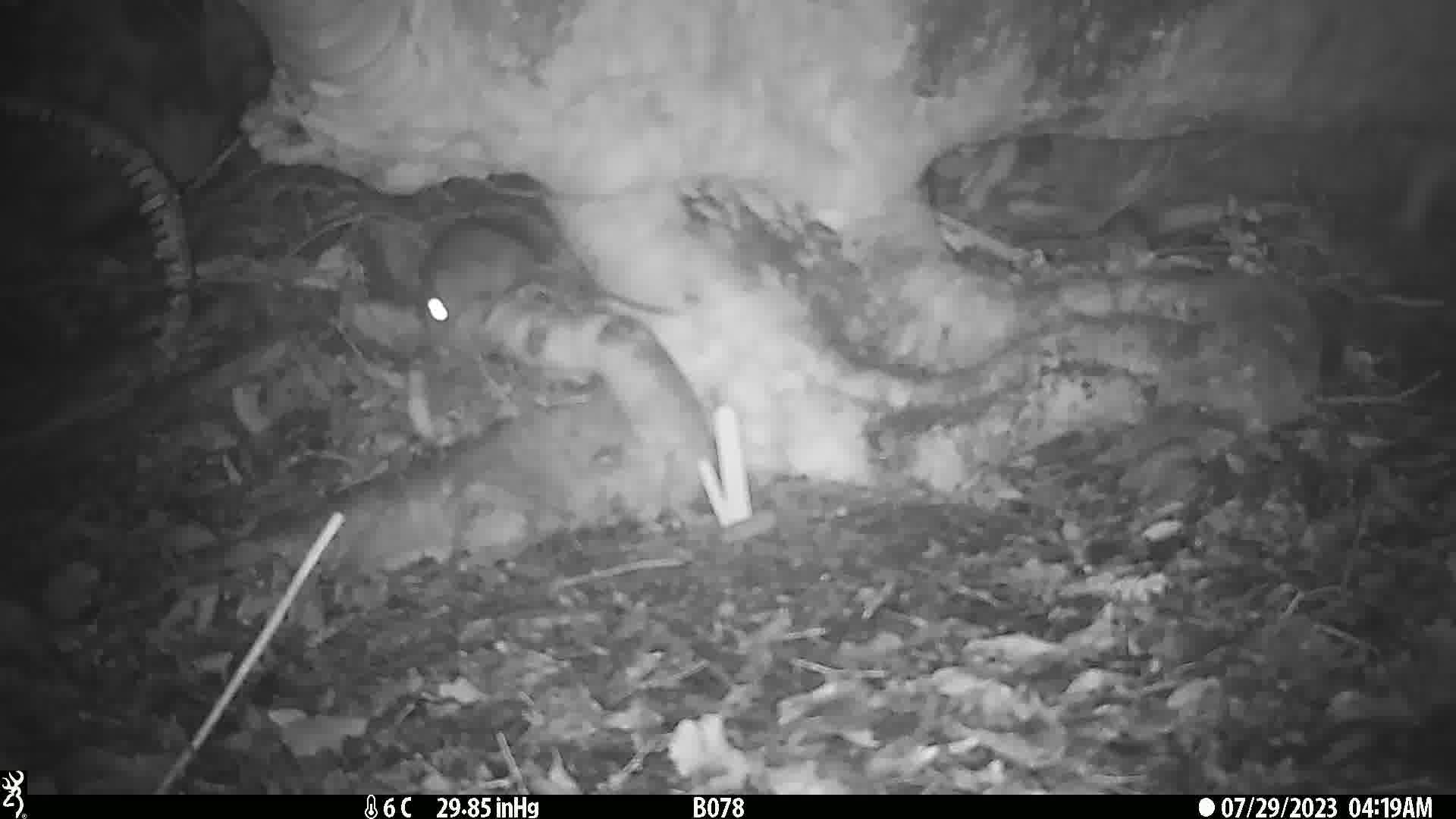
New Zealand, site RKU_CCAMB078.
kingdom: Animalia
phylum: Chordata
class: Mammalia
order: Rodentia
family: Muridae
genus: Rattus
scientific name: Rattus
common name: rat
Rat (Rattus).